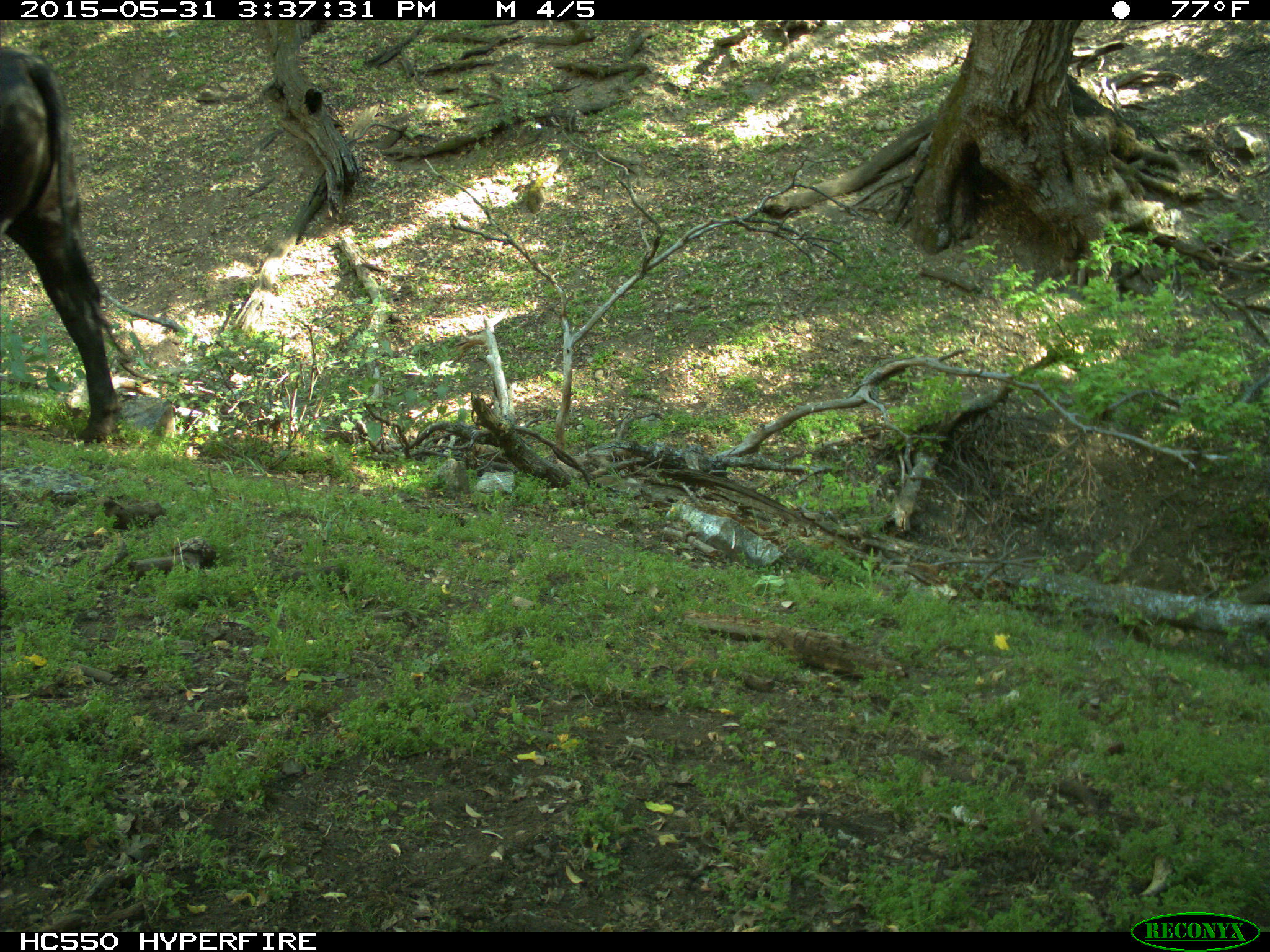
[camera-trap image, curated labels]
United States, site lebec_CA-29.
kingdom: Animalia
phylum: Chordata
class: Mammalia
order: Artiodactyla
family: Bovidae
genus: Bos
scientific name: Bos taurus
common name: domestic cow